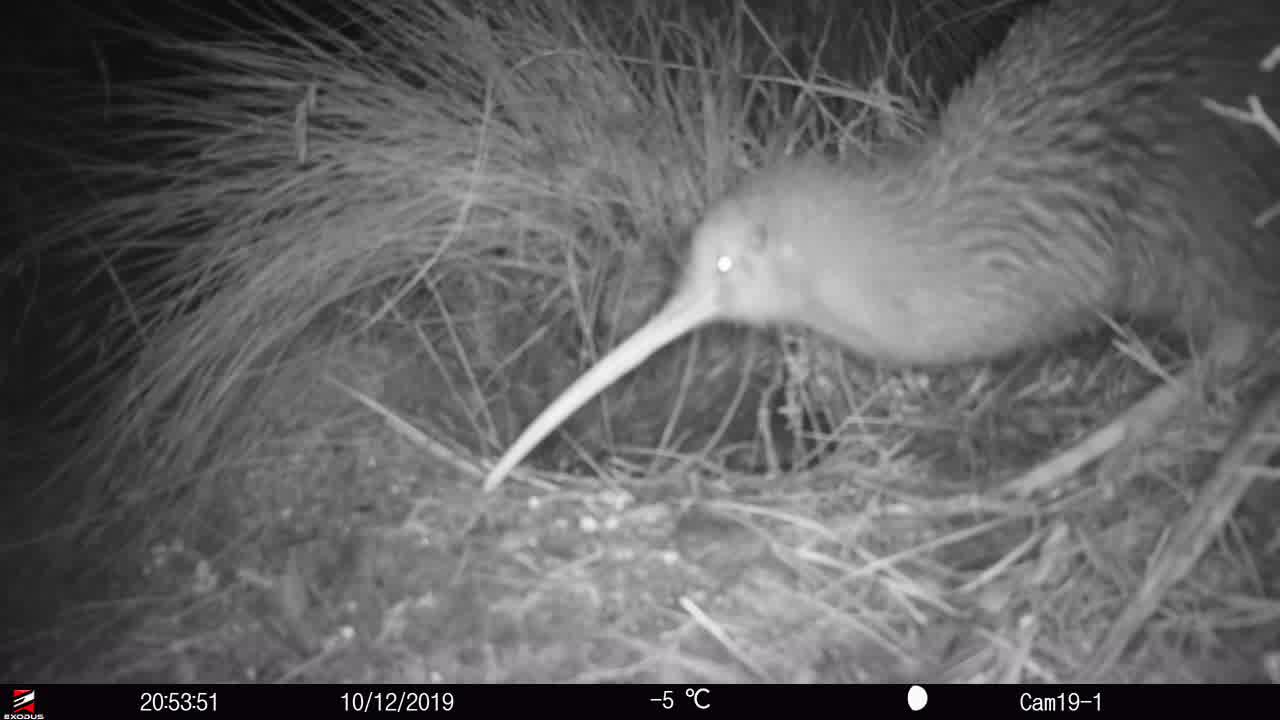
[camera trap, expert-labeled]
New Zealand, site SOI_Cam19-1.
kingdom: Animalia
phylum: Chordata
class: Aves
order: Apterygiformes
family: Apterygidae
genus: Apteryx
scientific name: Apteryx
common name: kiwi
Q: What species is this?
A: Kiwi (Apteryx).